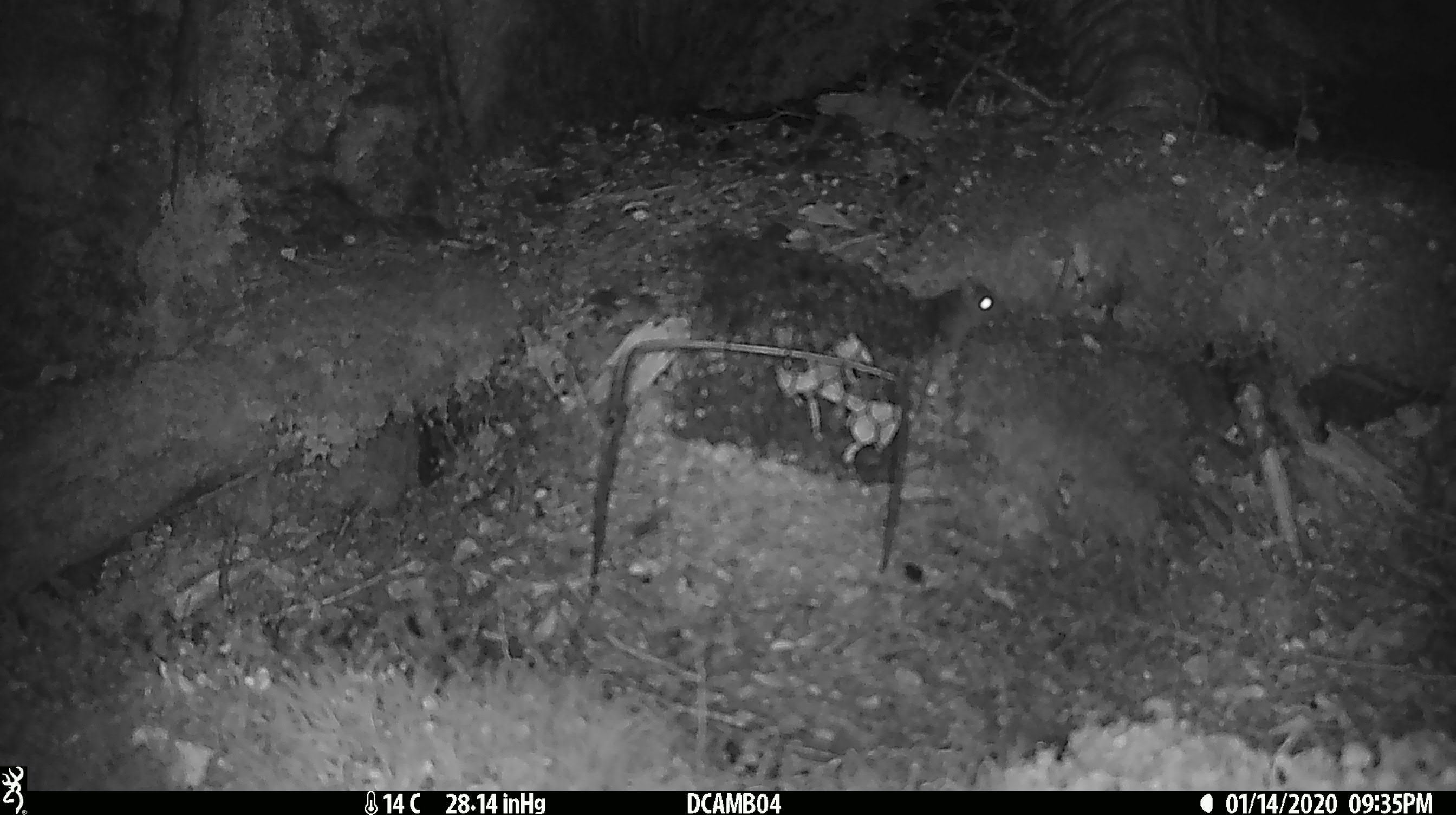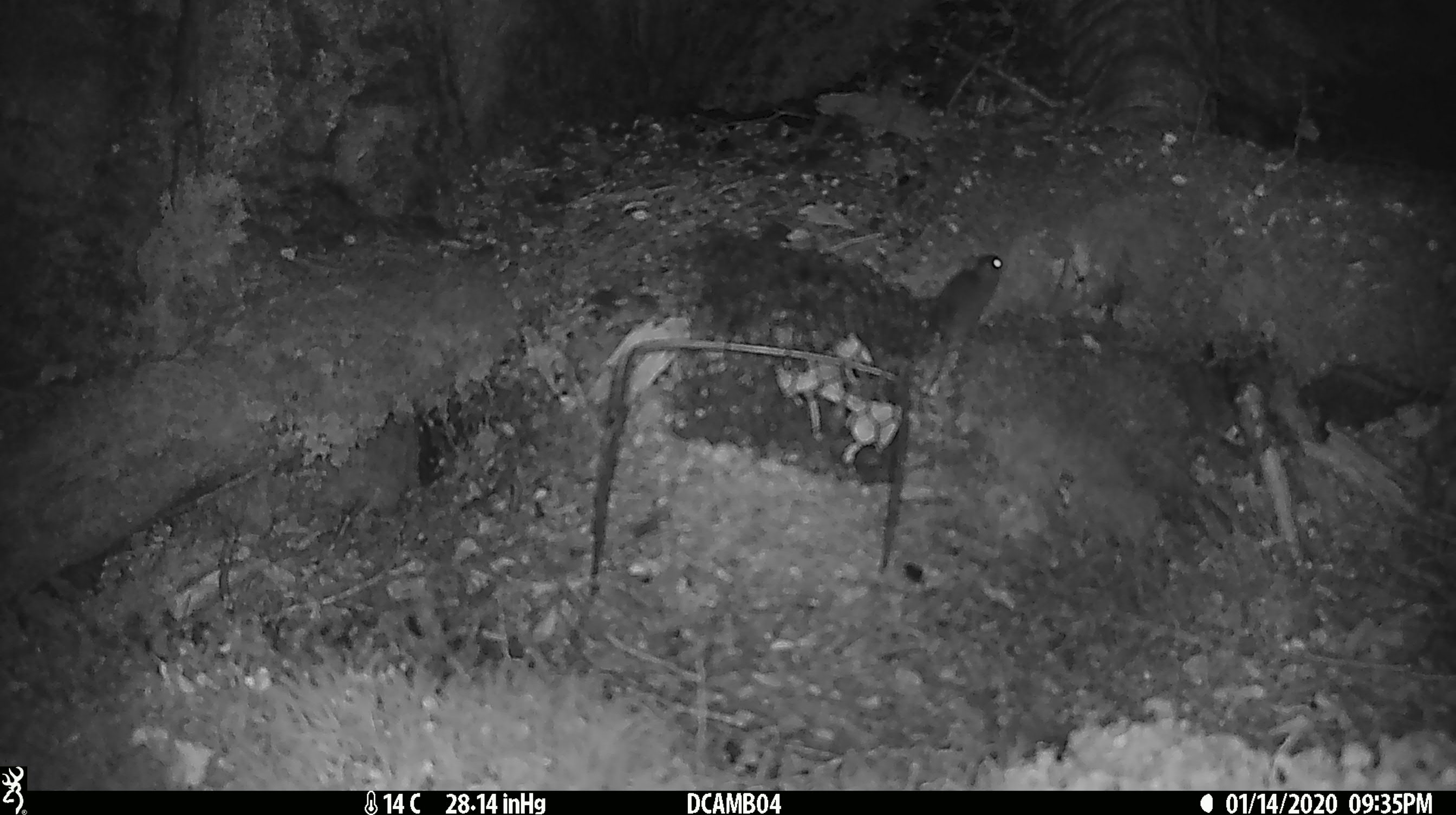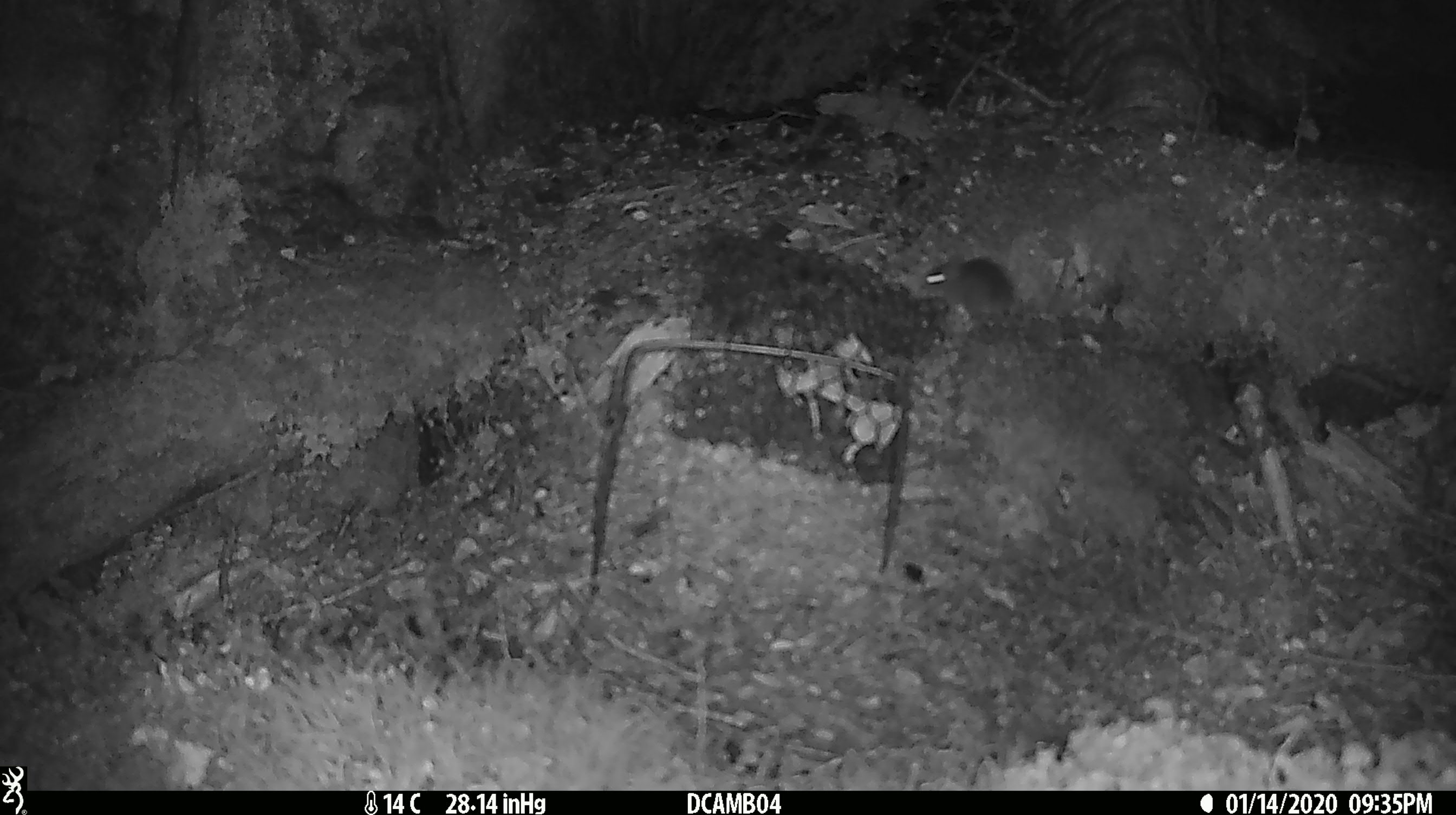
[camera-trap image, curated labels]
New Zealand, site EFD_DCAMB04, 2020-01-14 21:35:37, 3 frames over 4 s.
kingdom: Animalia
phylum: Chordata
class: Mammalia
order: Rodentia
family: Muridae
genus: Mus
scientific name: Mus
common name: mouse